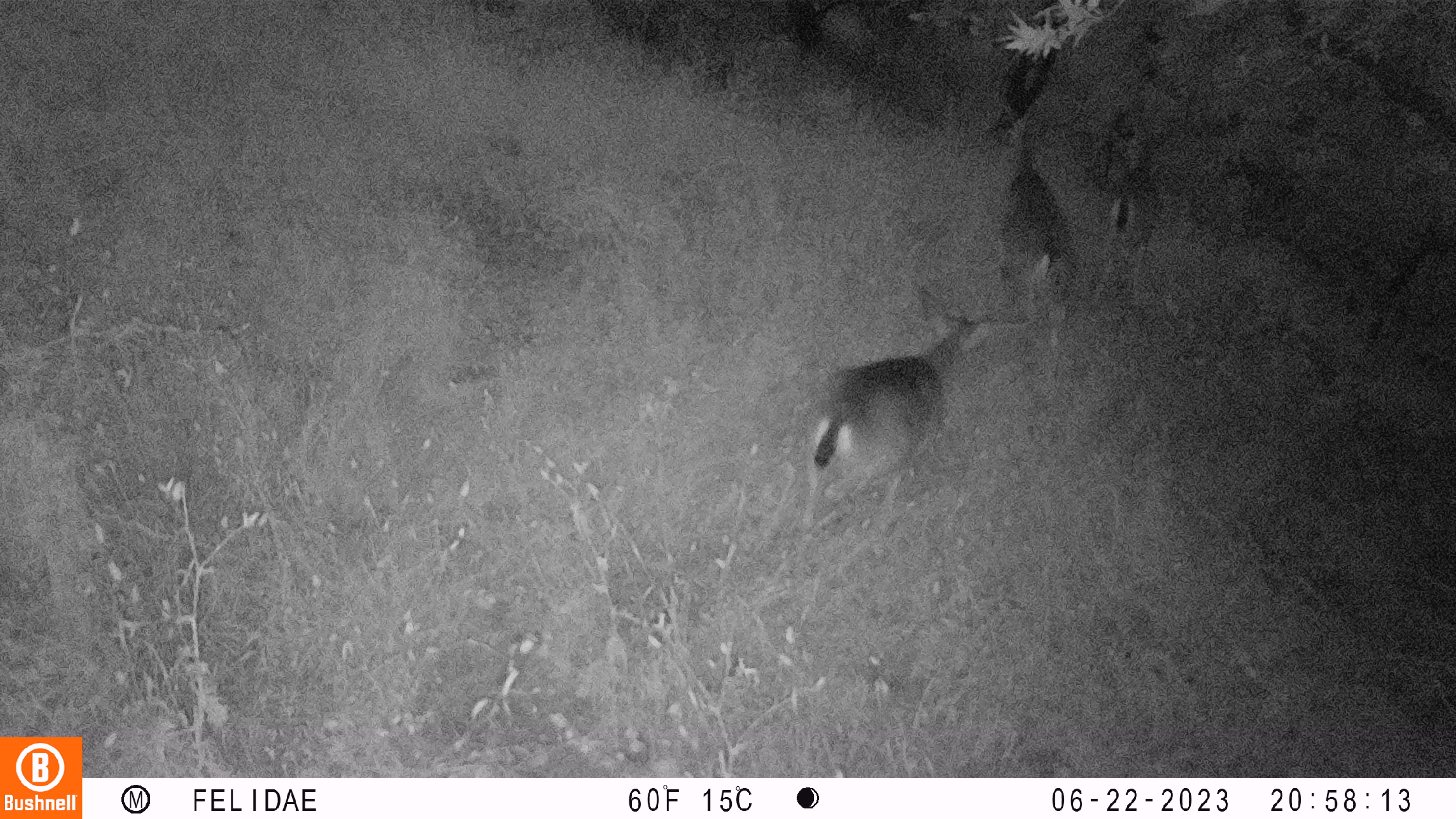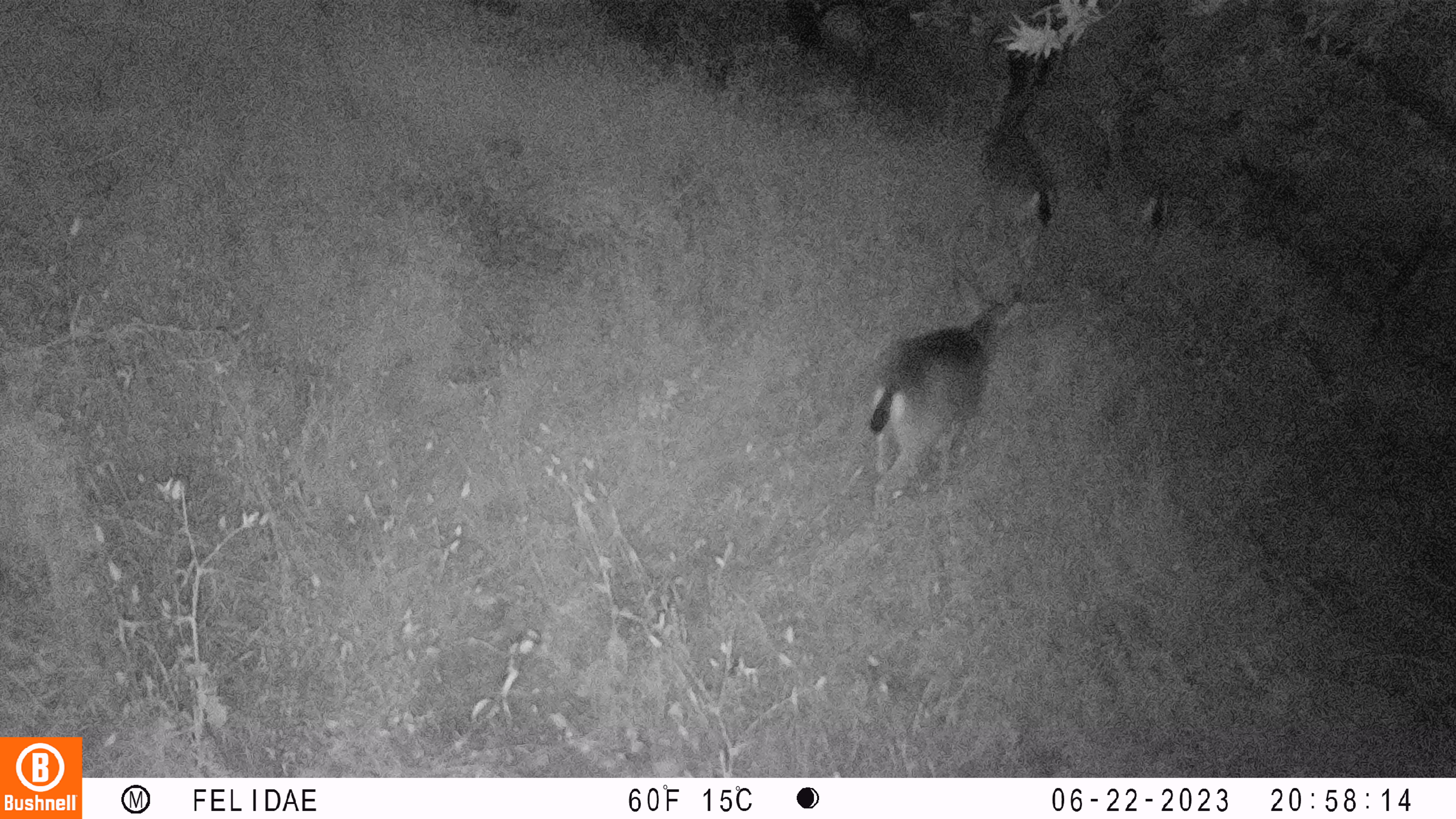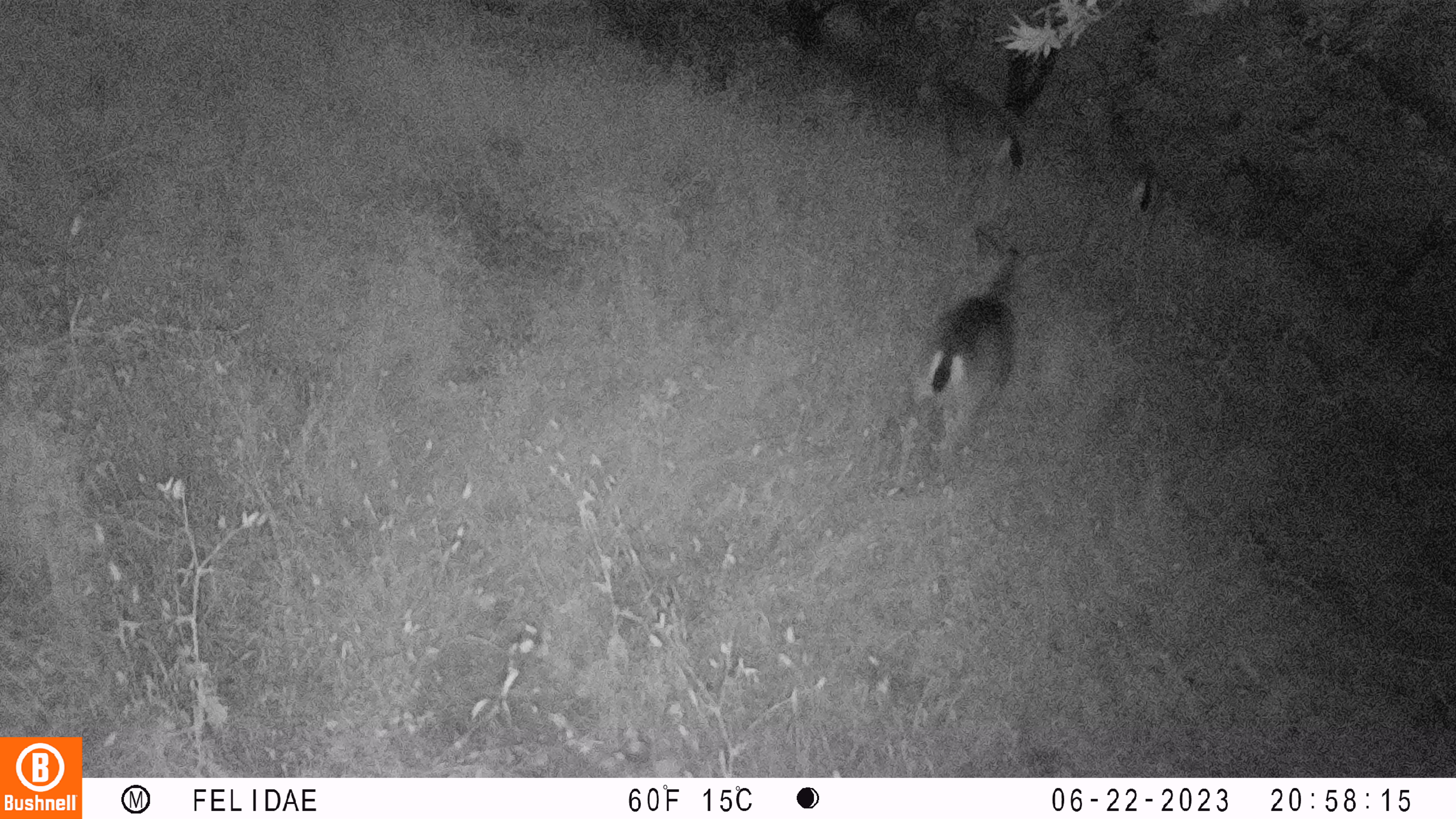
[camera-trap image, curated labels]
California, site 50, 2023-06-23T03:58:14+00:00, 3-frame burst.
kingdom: Animalia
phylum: Chordata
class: Mammalia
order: Artiodactyla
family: Cervidae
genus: Odocoileus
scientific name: Odocoileus hemionus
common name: mule deer